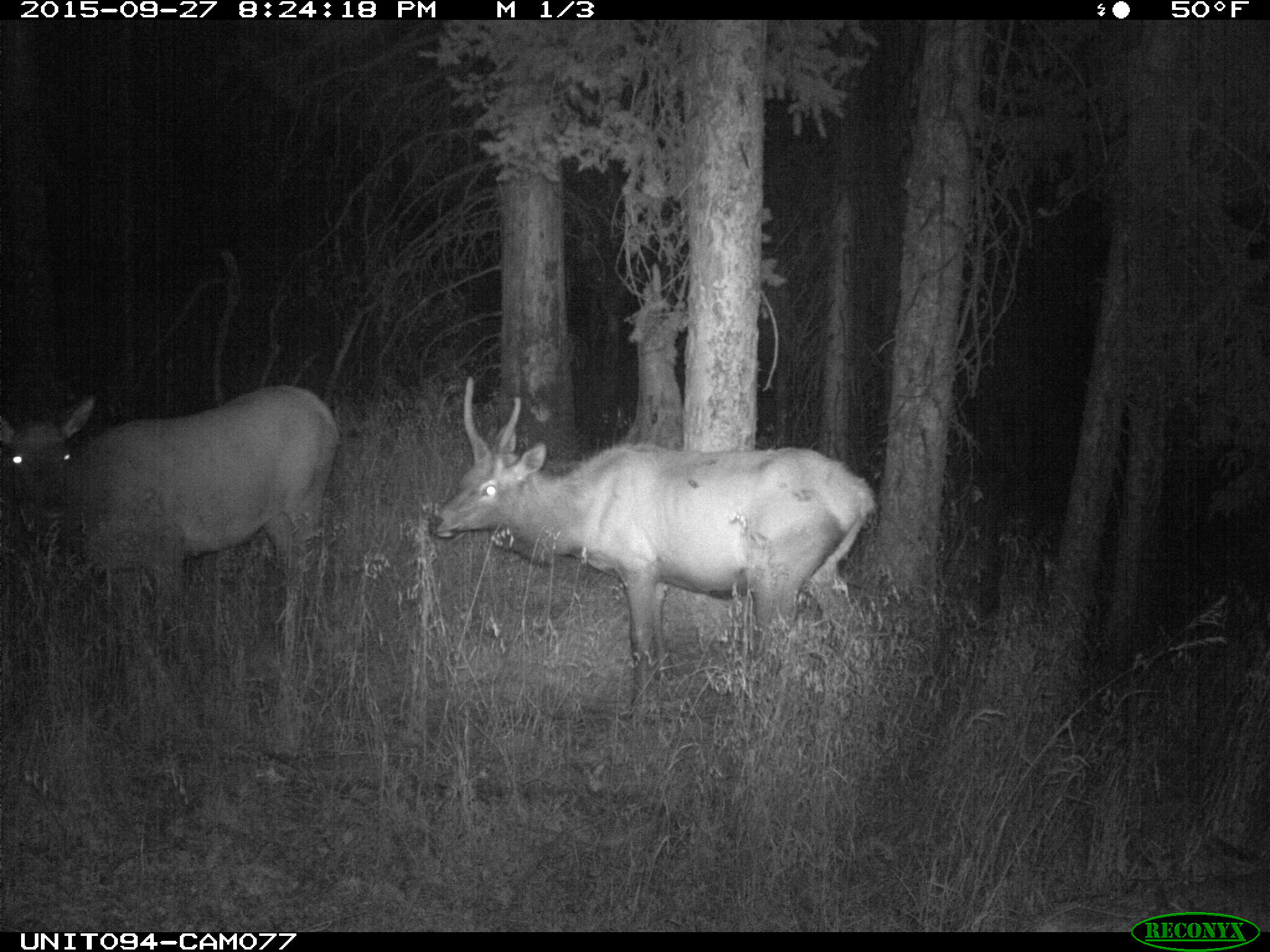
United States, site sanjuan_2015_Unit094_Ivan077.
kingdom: Animalia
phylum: Chordata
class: Mammalia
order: Artiodactyla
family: Cervidae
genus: Cervus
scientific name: Cervus elaphus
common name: red deer